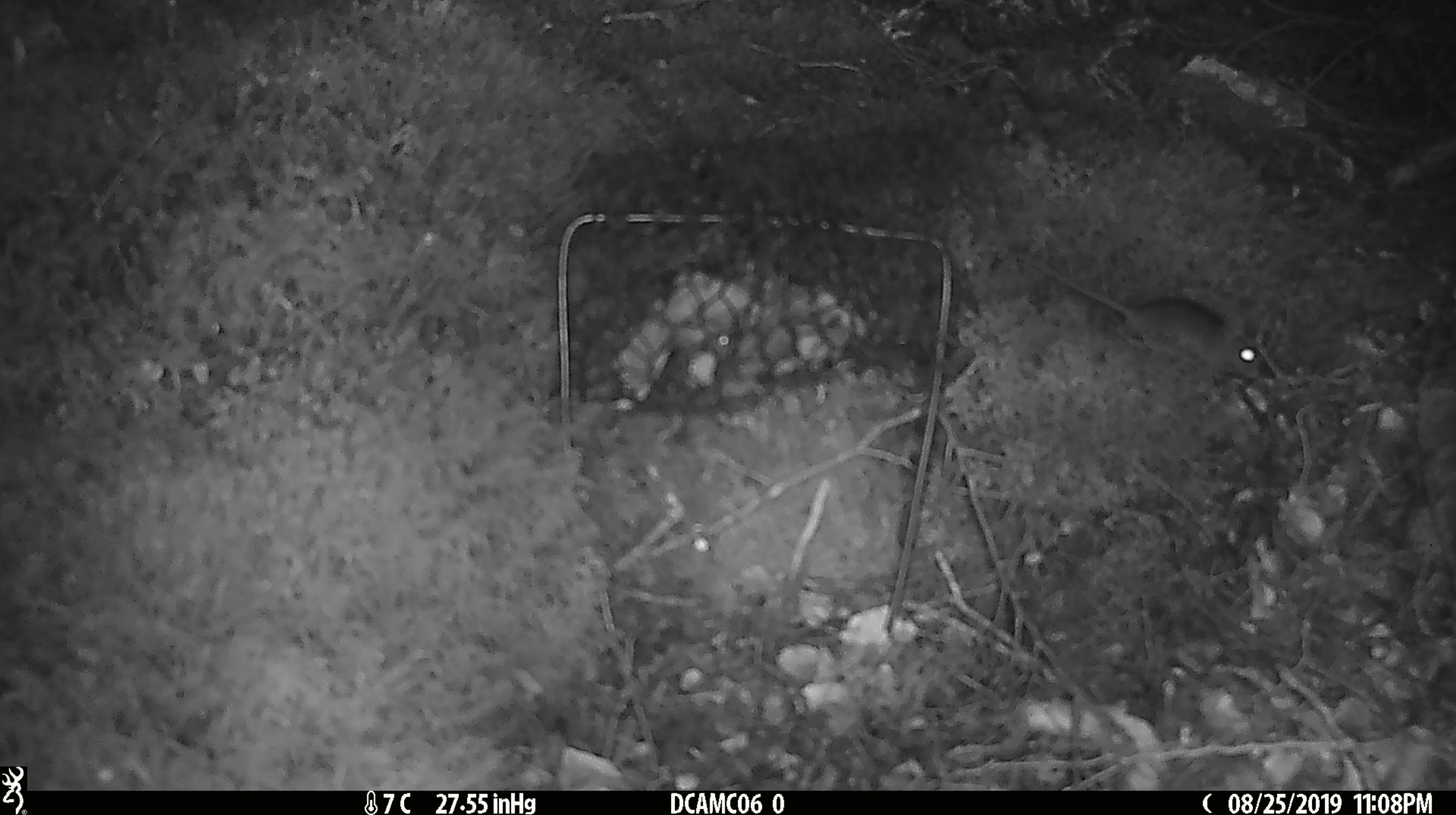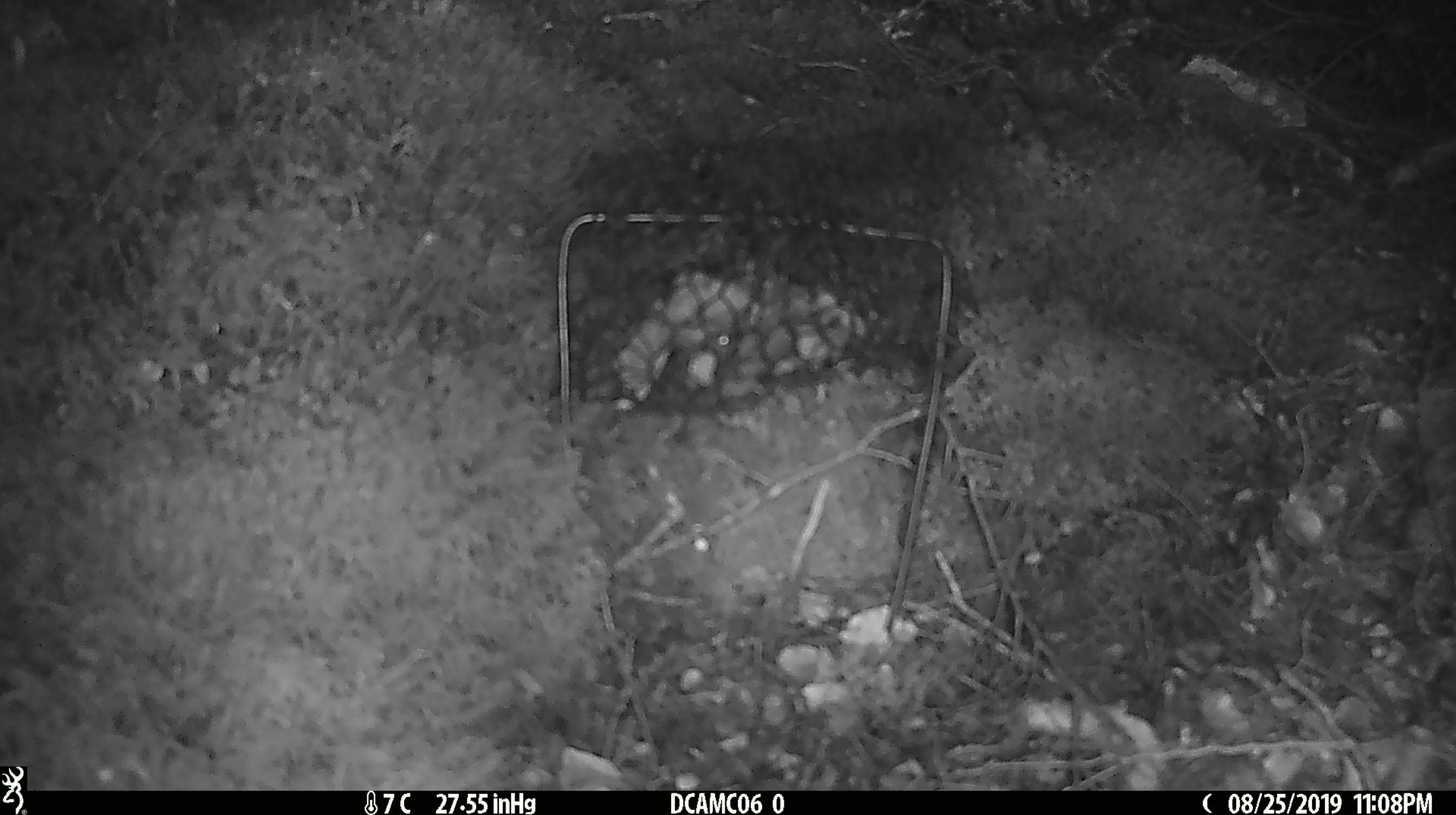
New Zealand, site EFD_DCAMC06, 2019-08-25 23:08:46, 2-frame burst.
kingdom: Animalia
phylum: Chordata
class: Mammalia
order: Rodentia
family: Muridae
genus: Mus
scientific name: Mus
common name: mouse